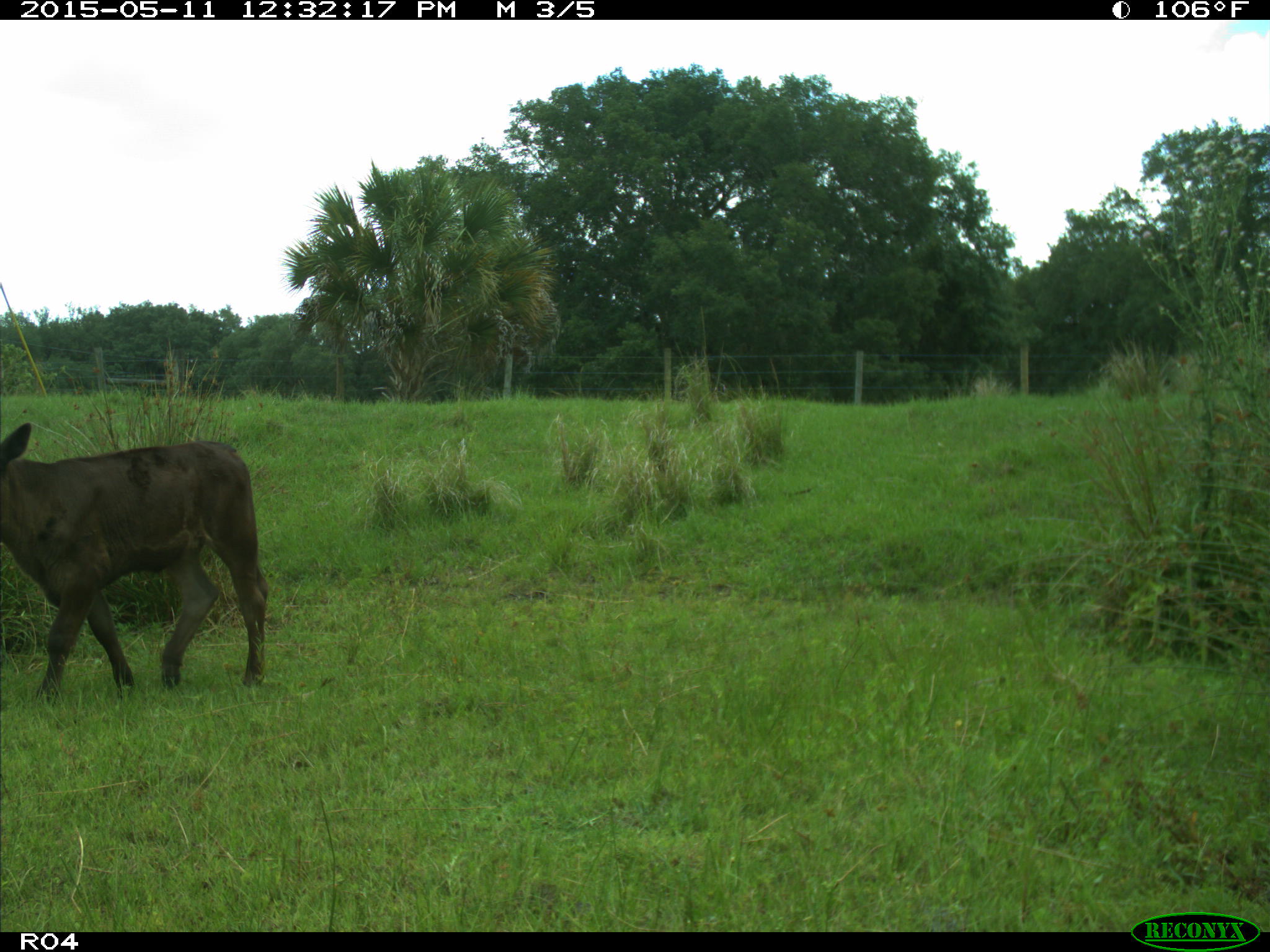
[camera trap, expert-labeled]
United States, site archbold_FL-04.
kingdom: Animalia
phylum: Chordata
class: Mammalia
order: Artiodactyla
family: Bovidae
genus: Bos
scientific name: Bos taurus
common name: domestic cow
Bos taurus (domestic cow).